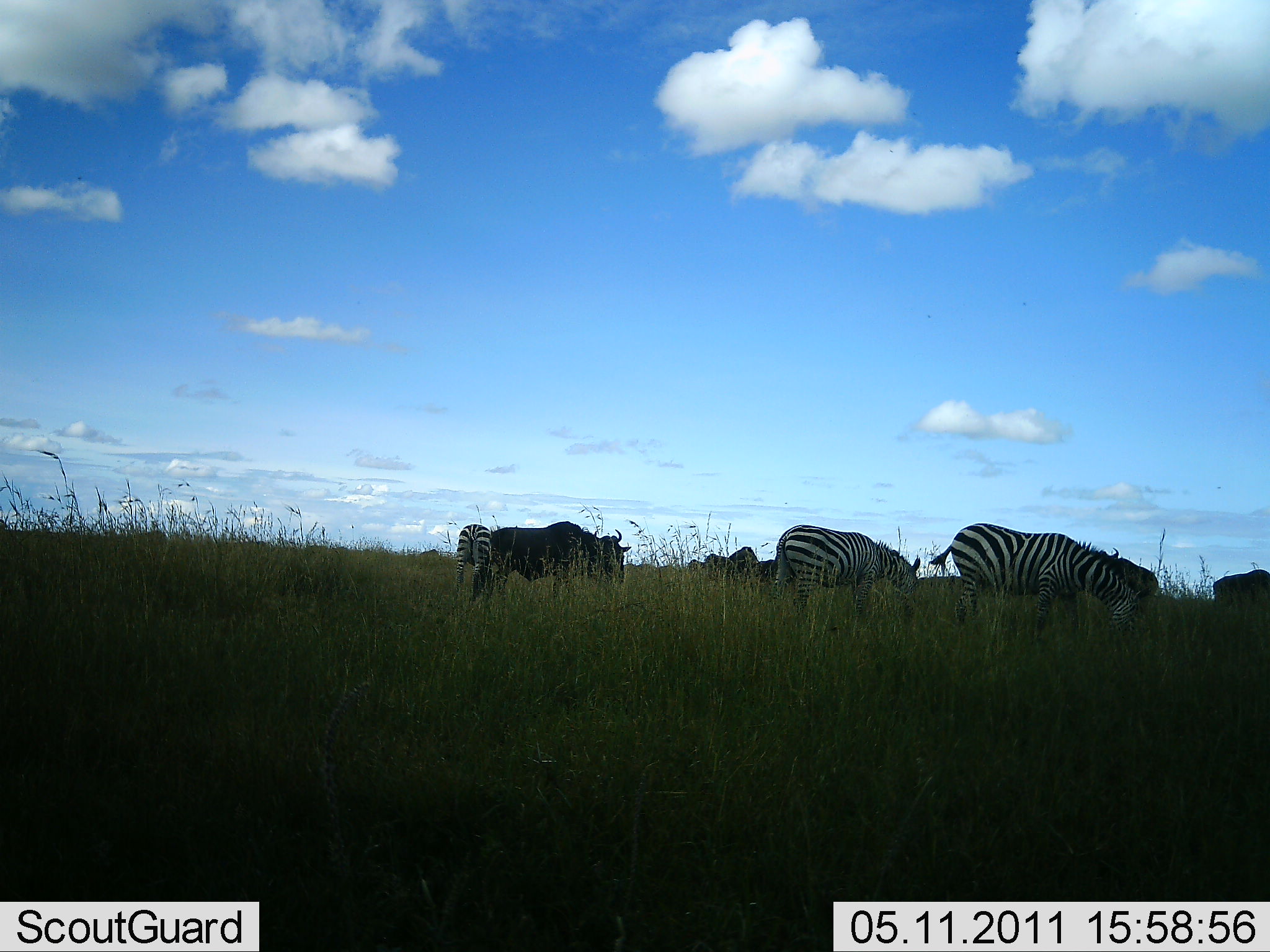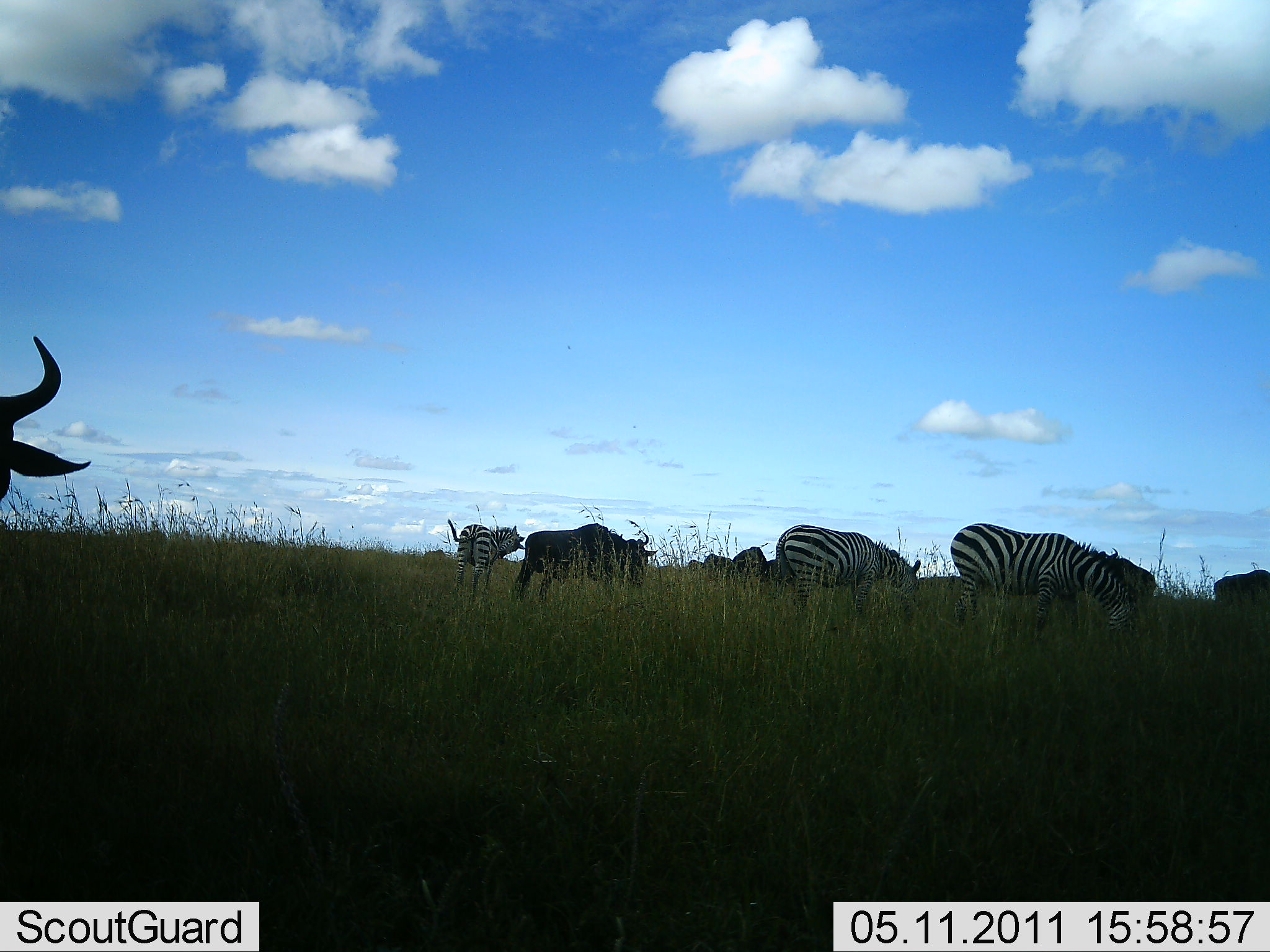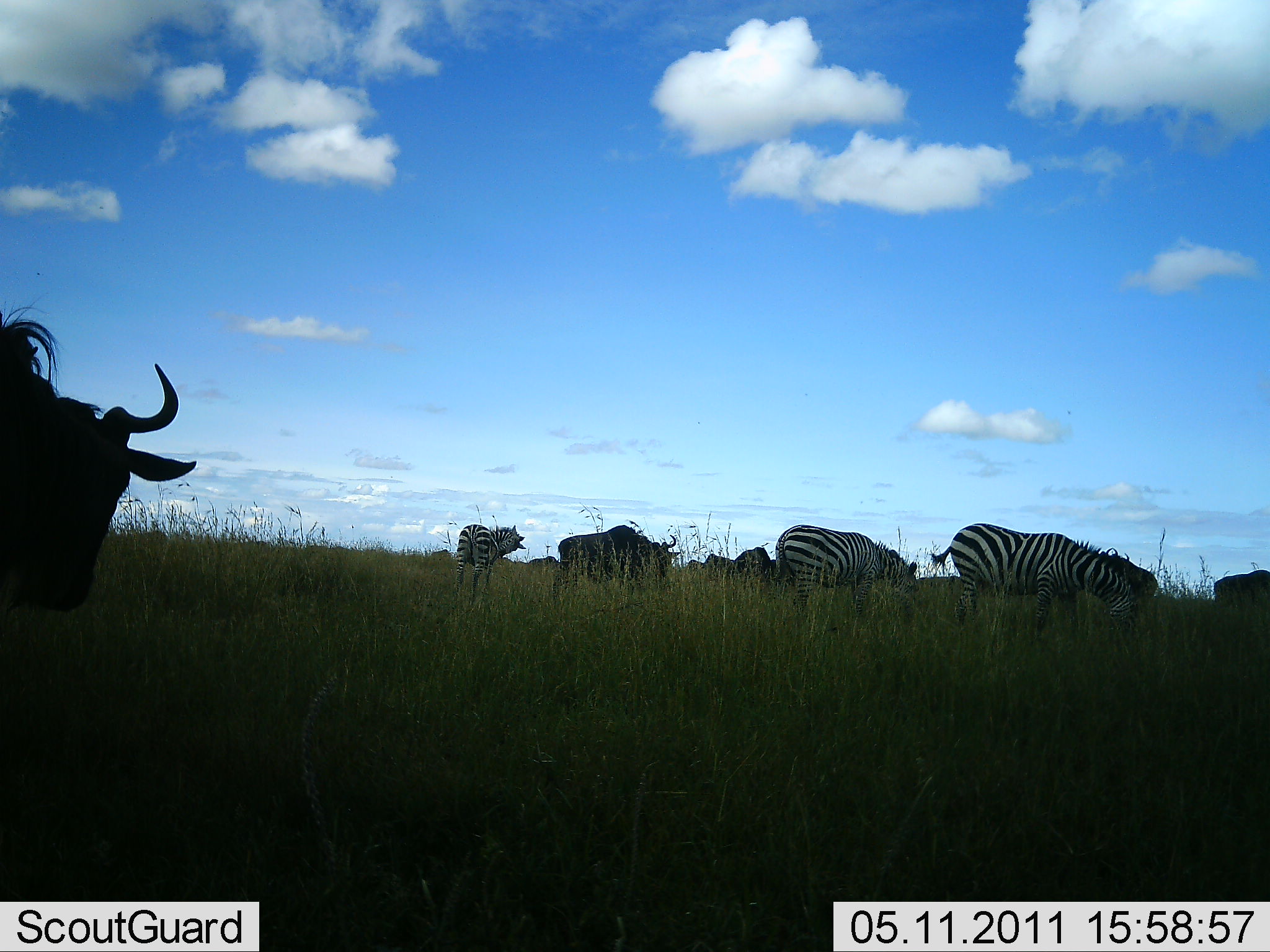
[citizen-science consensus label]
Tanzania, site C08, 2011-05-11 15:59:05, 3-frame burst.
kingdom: Animalia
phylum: Chordata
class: Mammalia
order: Artiodactyla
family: Bovidae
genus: Connochaetes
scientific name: Connochaetes taurinus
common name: blue wildebeest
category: wildebeest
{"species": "wildebeest (blue wildebeest) (Connochaetes taurinus)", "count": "4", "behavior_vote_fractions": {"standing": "62%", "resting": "0%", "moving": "62%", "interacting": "0%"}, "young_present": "0%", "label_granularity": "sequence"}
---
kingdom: Animalia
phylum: Chordata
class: Mammalia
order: Perissodactyla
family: Equidae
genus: Equus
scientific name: Equus quagga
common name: plains zebra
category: zebra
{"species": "zebra (plains zebra) (Equus quagga)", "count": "3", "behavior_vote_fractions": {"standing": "47%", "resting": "0%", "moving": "20%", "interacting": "0%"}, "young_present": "0%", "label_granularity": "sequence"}